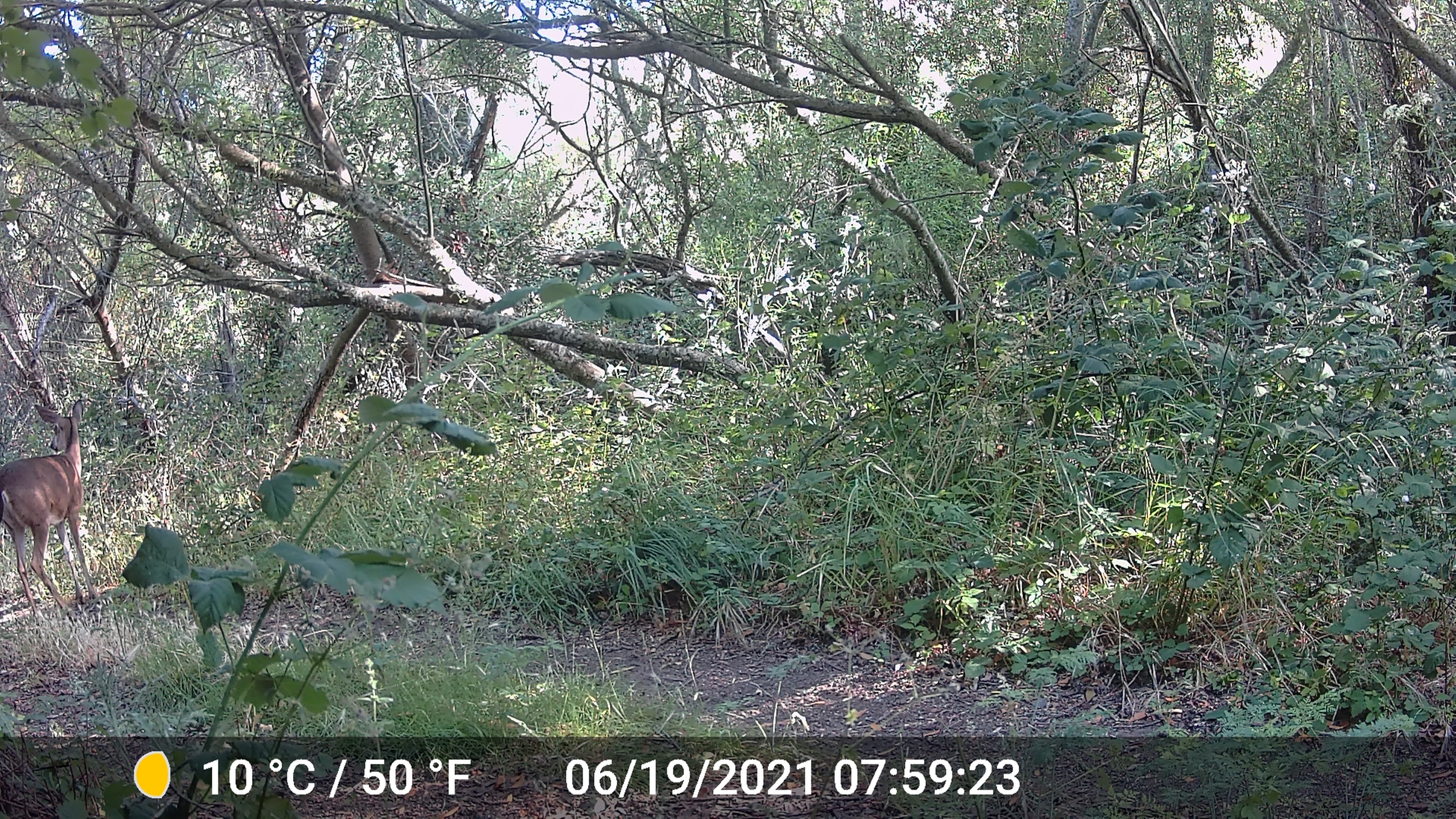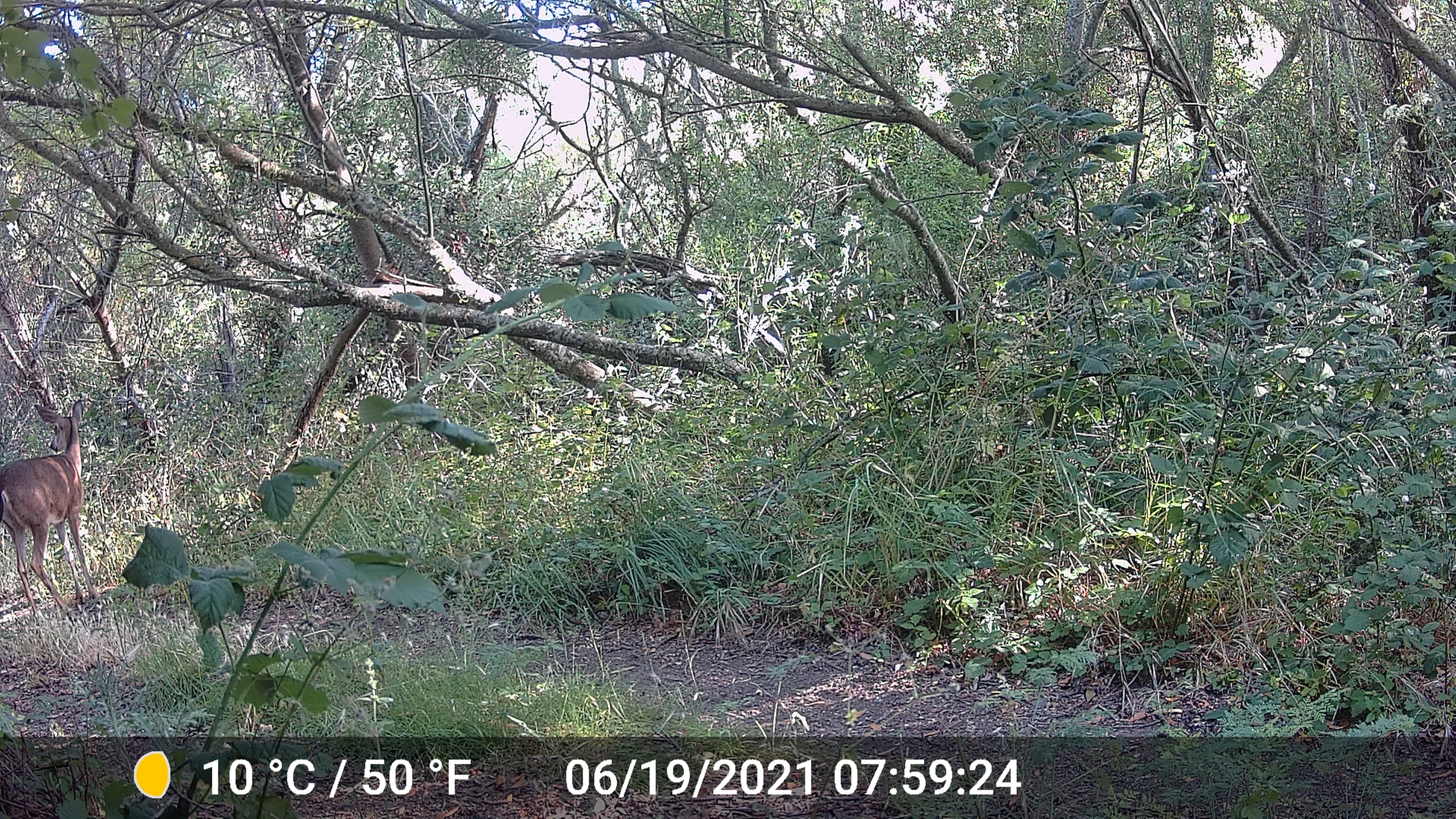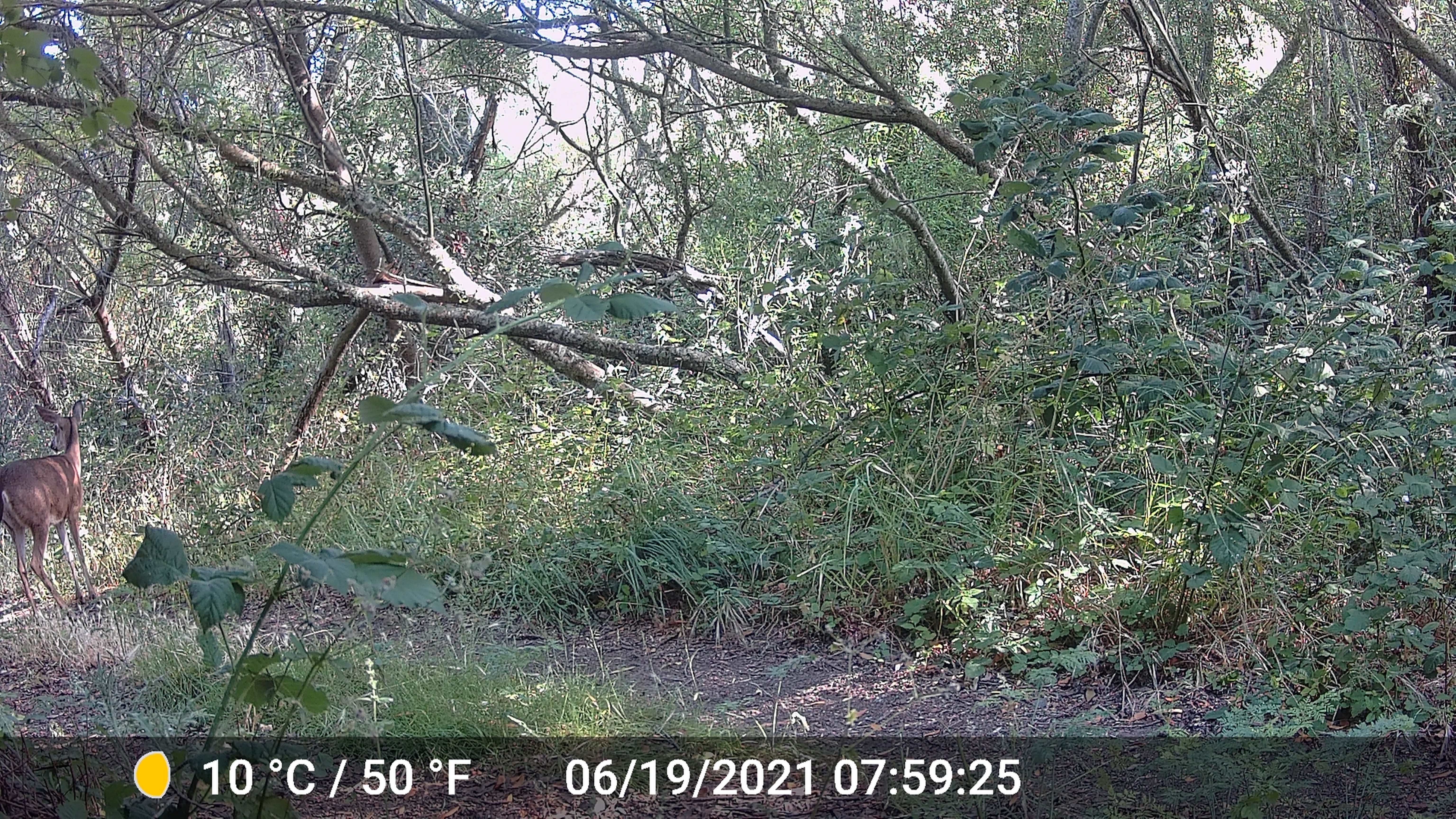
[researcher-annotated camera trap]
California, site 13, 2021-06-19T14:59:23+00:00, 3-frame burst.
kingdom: Animalia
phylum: Chordata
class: Mammalia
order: Artiodactyla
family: Cervidae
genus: Odocoileus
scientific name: Odocoileus hemionus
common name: mule deer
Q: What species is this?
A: Mule deer (Odocoileus hemionus).